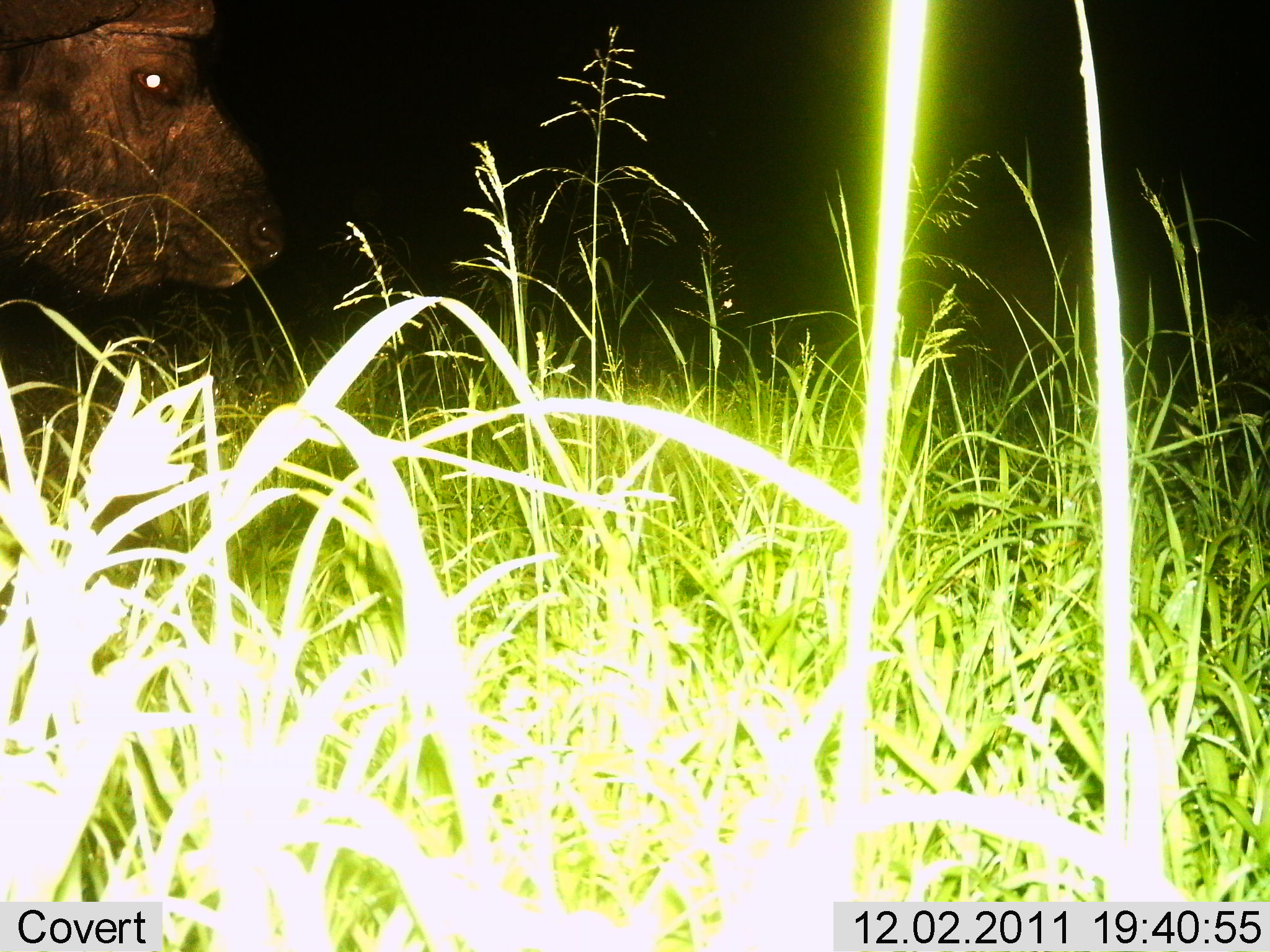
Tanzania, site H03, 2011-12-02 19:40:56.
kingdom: Animalia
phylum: Chordata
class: Mammalia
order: Artiodactyla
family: Bovidae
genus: Syncerus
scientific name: Syncerus caffer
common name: cape buffalo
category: buffalo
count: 1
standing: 82%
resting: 0%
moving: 9%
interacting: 0%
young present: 0%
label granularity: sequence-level